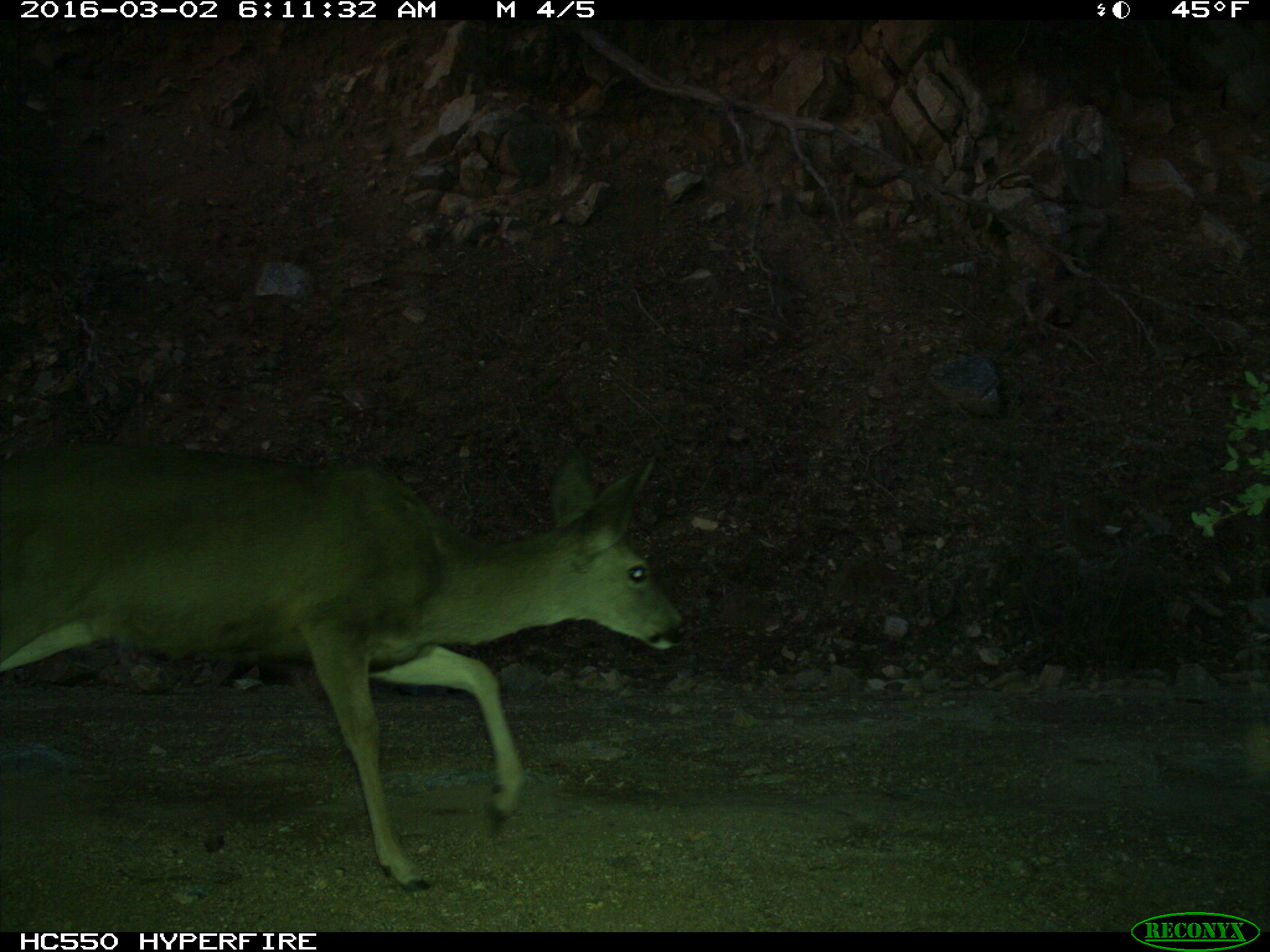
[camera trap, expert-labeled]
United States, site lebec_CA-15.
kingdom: Animalia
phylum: Chordata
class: Mammalia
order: Artiodactyla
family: Cervidae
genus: Odocoileus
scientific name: Odocoileus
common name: deer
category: unidentified deer